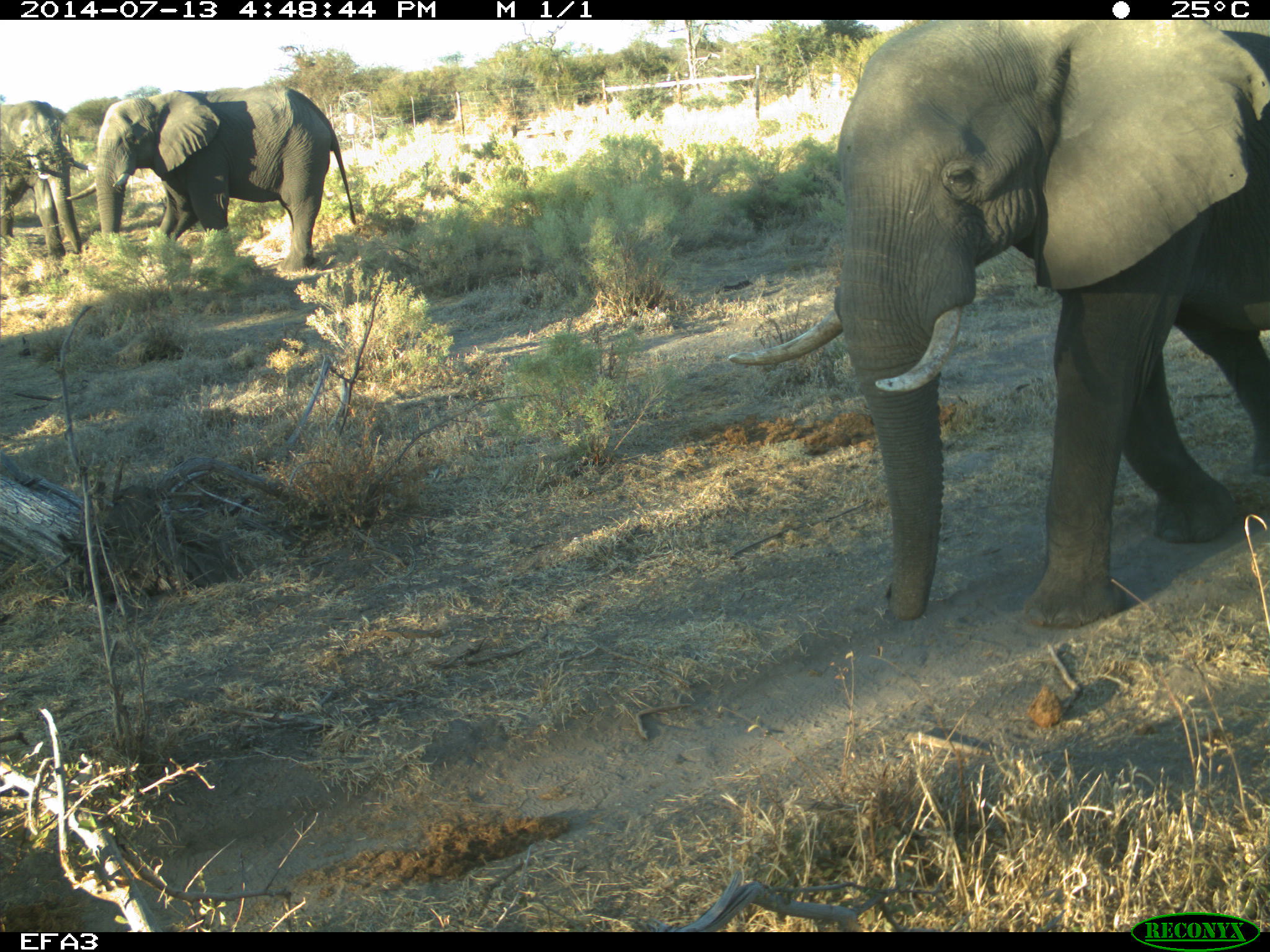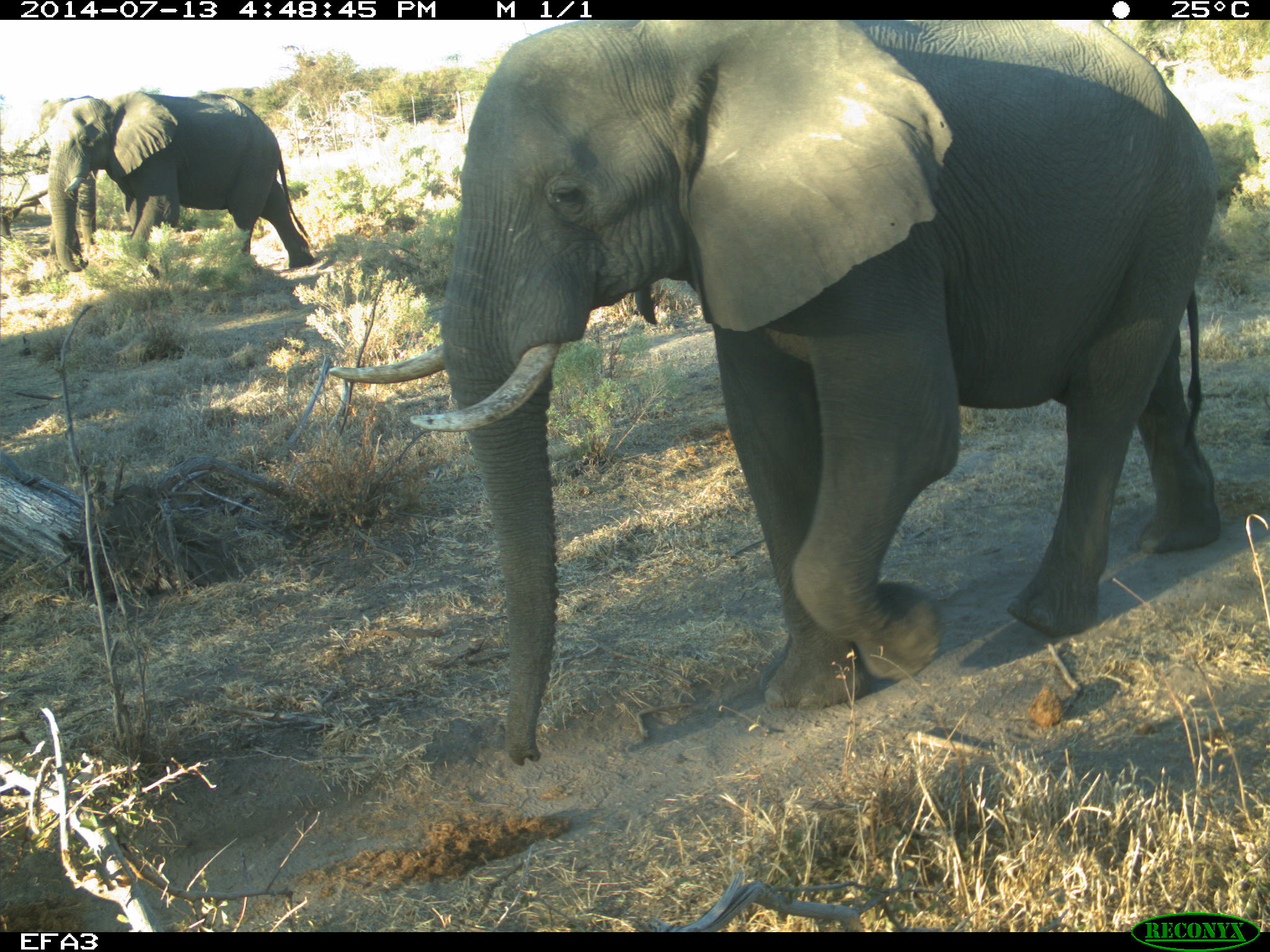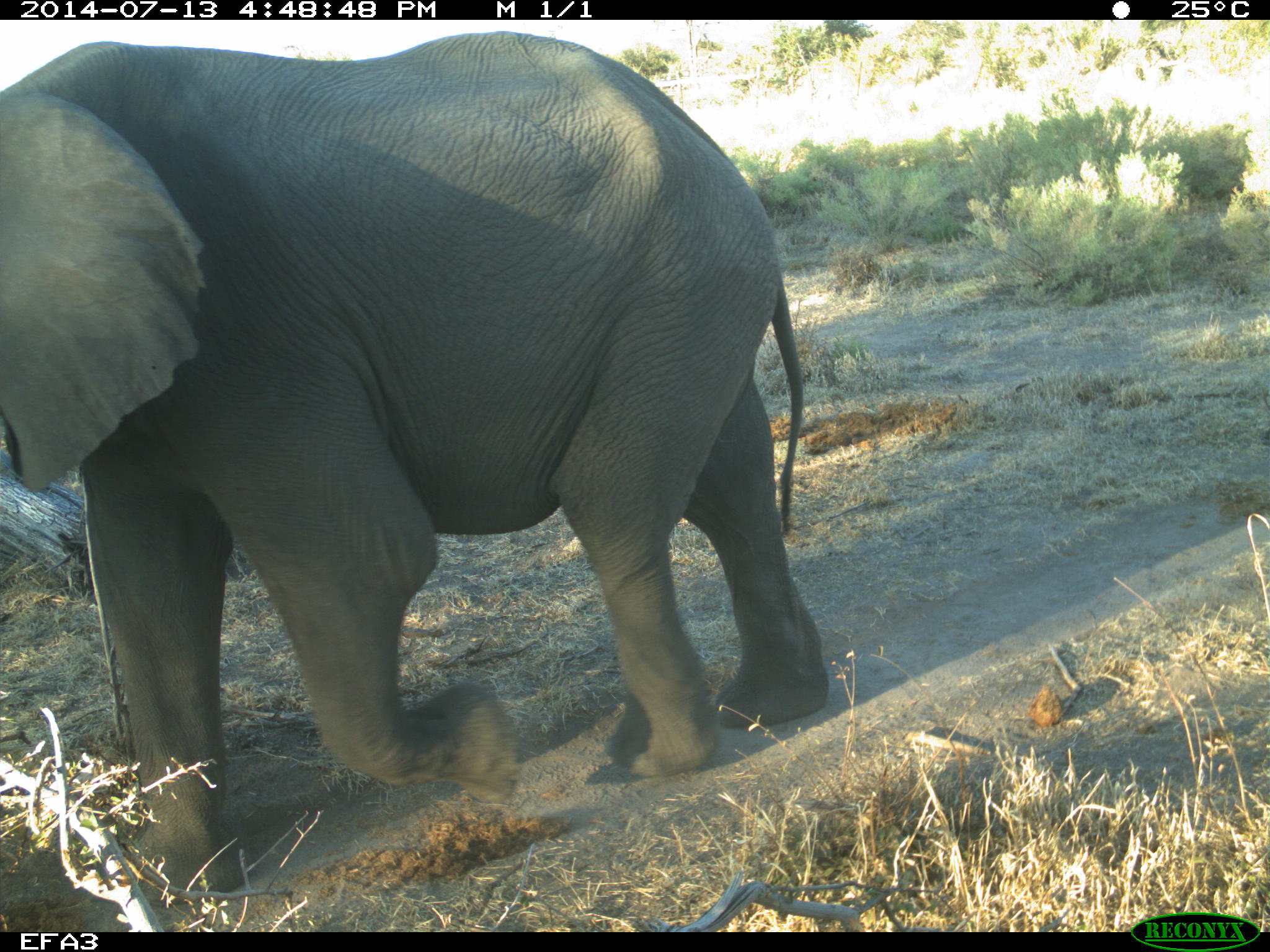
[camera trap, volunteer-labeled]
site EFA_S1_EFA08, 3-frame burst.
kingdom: Animalia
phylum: Chordata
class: Mammalia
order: Proboscidea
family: Elephantidae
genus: Loxodonta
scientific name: Loxodonta africana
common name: african bush elephant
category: elephant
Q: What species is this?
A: Elephant (african bush elephant) (Loxodonta africana).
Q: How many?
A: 3.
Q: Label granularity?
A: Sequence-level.